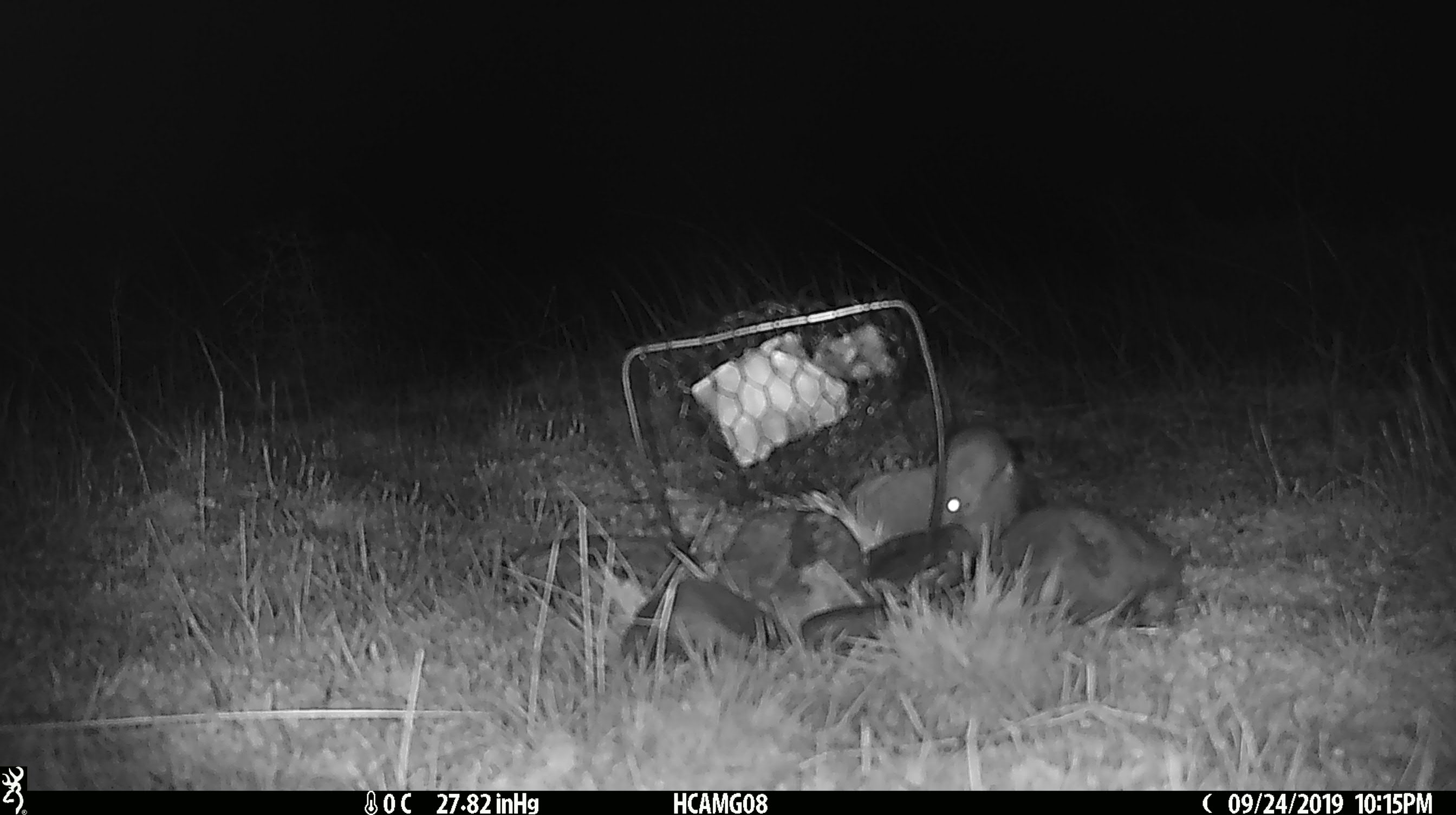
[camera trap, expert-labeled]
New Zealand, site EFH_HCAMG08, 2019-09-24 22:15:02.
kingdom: Animalia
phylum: Chordata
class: Mammalia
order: Rodentia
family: Muridae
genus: Mus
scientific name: Mus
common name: mouse